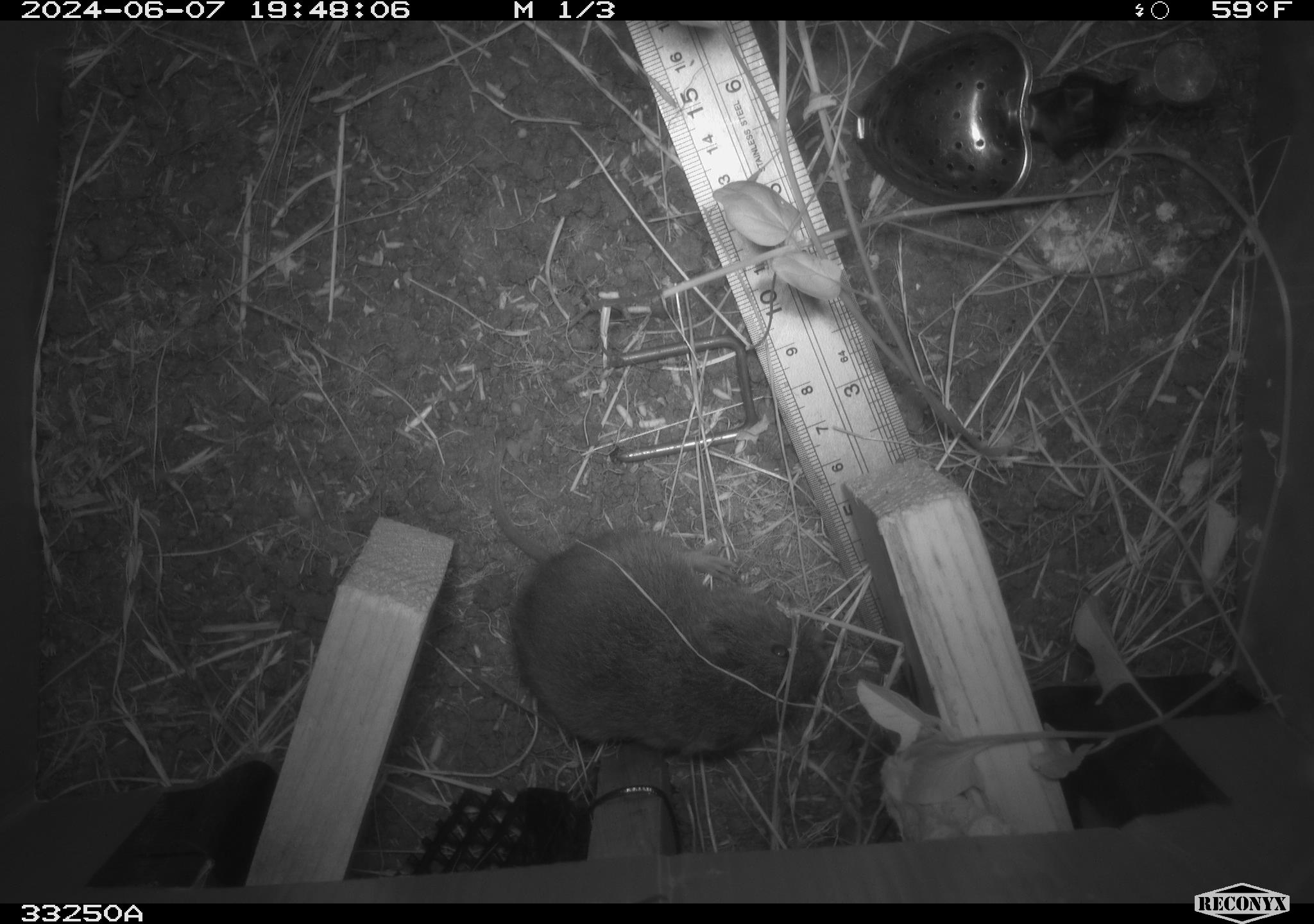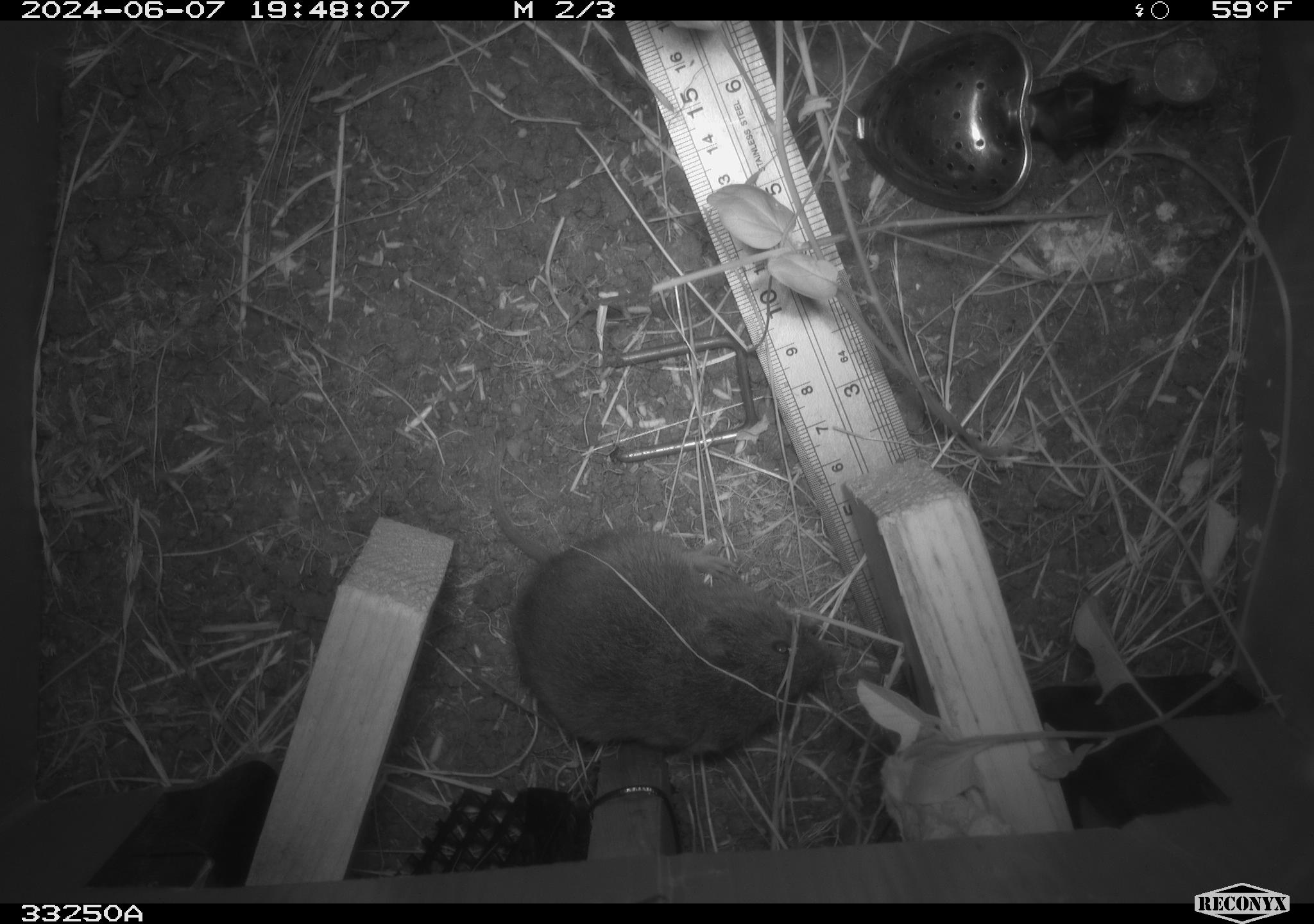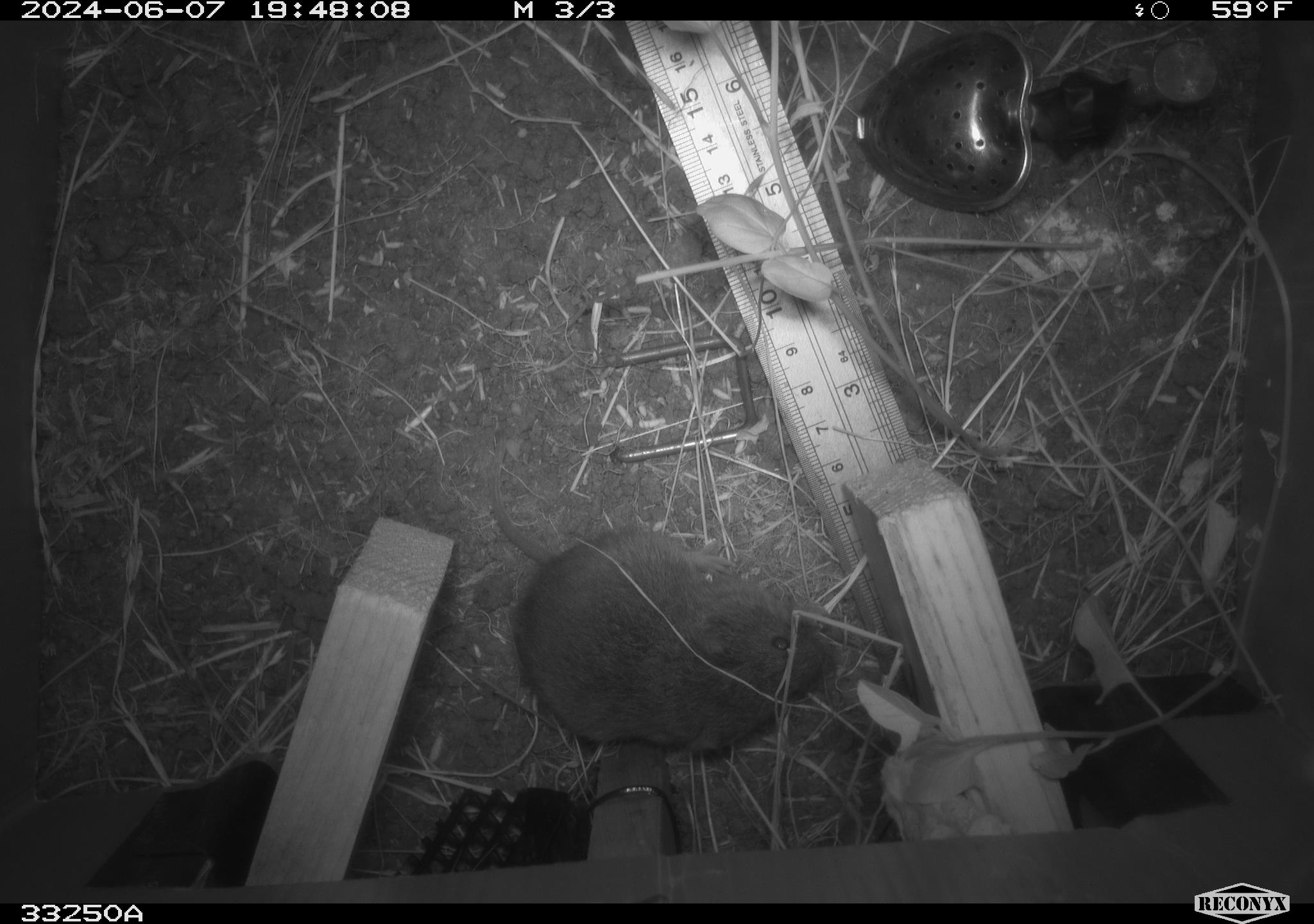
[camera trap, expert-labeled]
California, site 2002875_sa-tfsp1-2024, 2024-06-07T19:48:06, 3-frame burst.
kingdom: Animalia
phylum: Chordata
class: Mammalia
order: Rodentia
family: Cricetidae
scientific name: Arvicolinae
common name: voles, lemmings, and muskrats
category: arvicolinae subfamily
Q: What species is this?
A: Arvicolinae subfamily (voles, lemmings, and muskrats) (Arvicolinae).